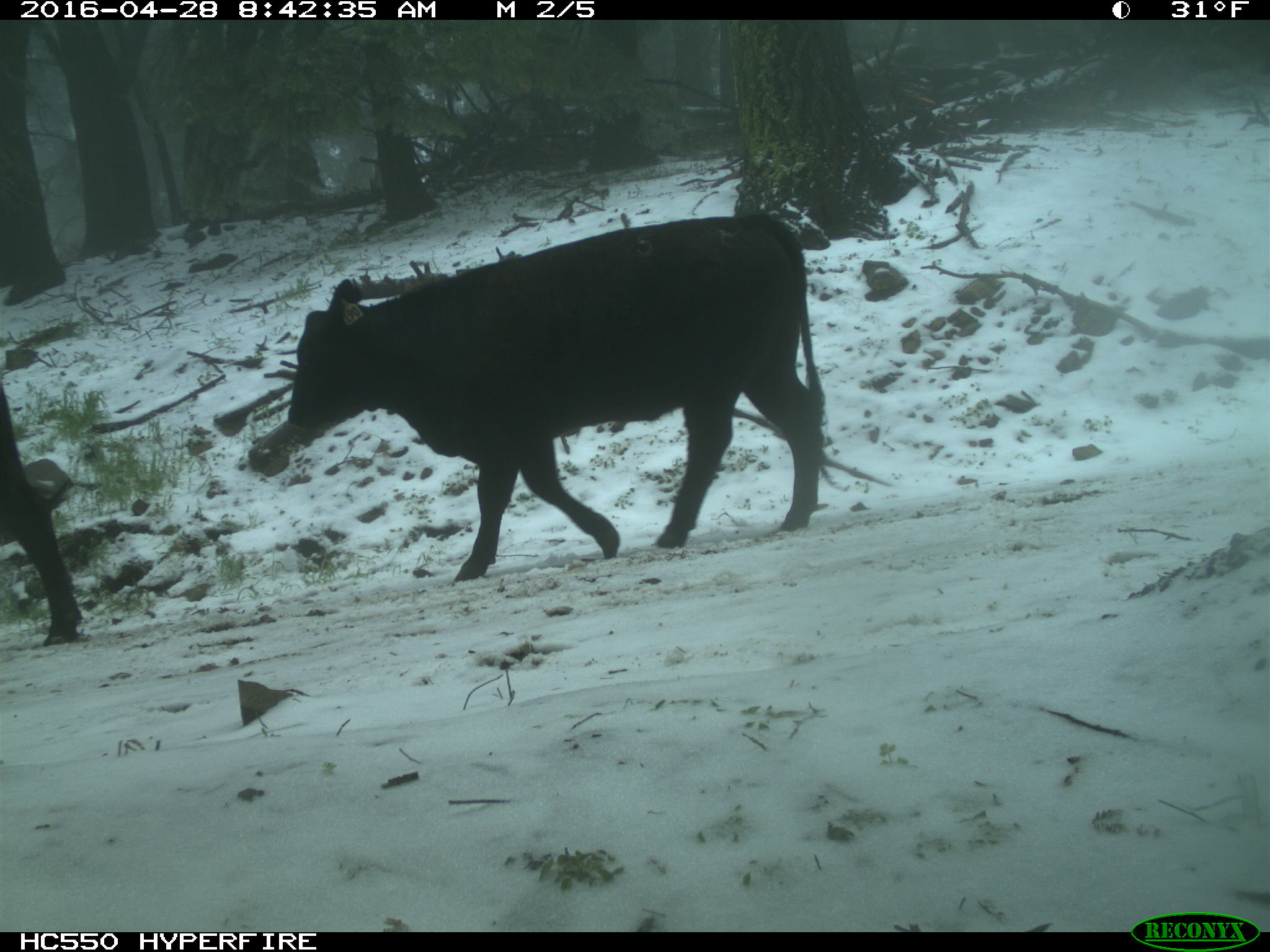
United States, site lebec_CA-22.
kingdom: Animalia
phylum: Chordata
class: Mammalia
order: Artiodactyla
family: Bovidae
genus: Bos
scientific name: Bos taurus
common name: domestic cow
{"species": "Bos taurus (domestic cow)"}